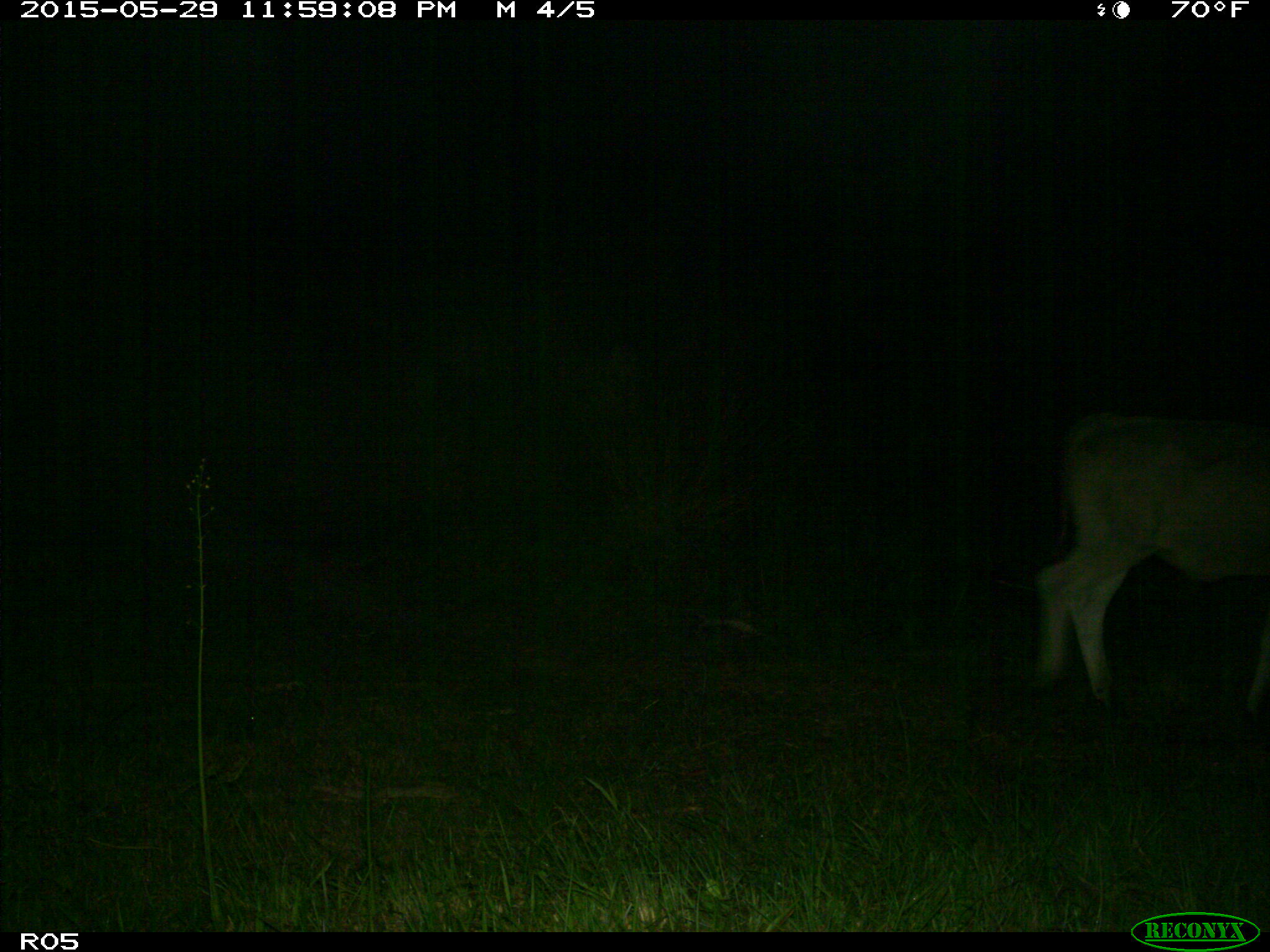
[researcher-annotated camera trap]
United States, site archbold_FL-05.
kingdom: Animalia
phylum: Chordata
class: Mammalia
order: Artiodactyla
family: Bovidae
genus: Bos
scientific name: Bos taurus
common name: domestic cow